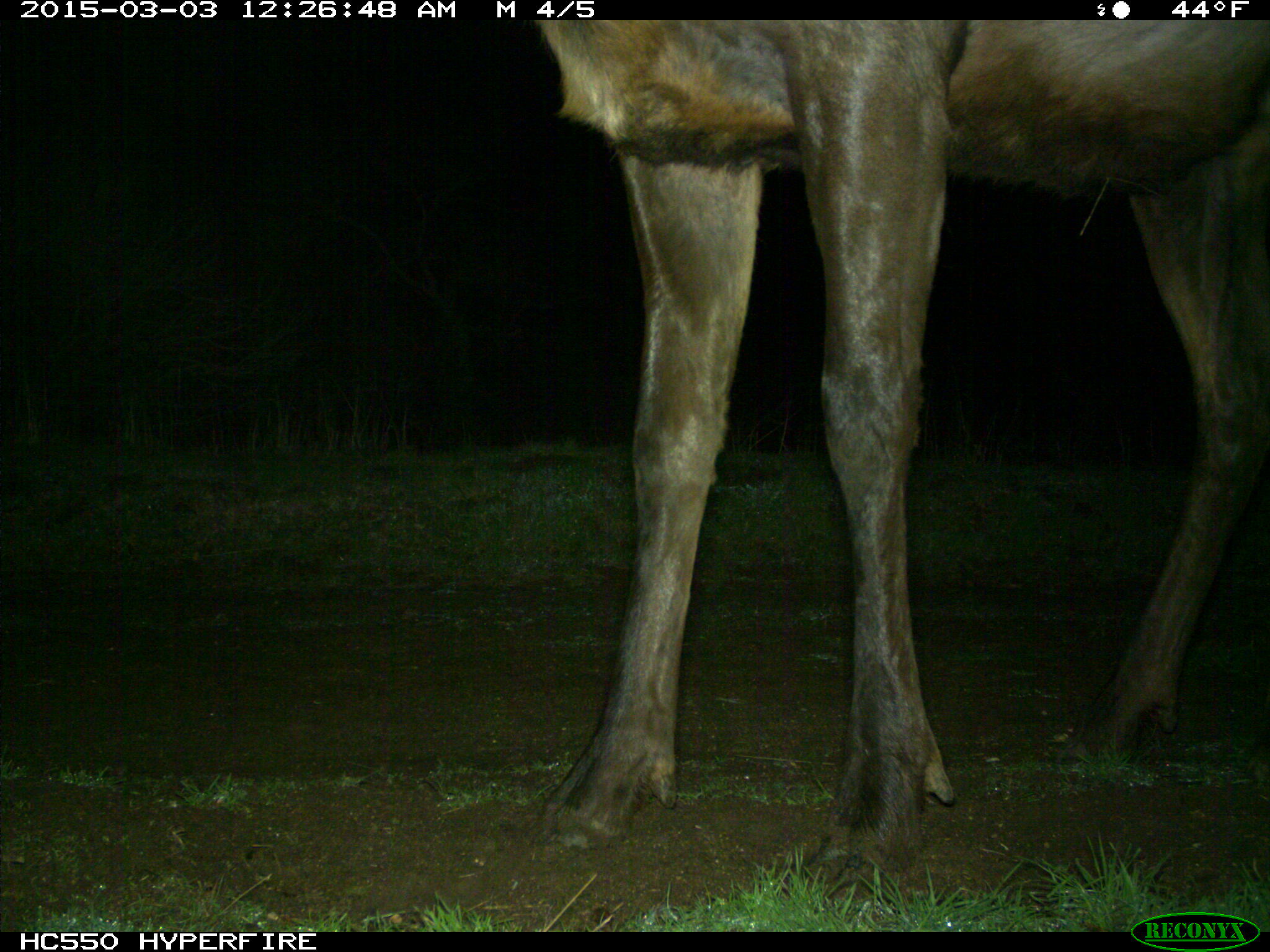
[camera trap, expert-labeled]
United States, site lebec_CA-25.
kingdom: Animalia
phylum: Chordata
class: Mammalia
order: Artiodactyla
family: Cervidae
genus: Cervus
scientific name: Cervus canadensis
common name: elk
Cervus canadensis (elk).